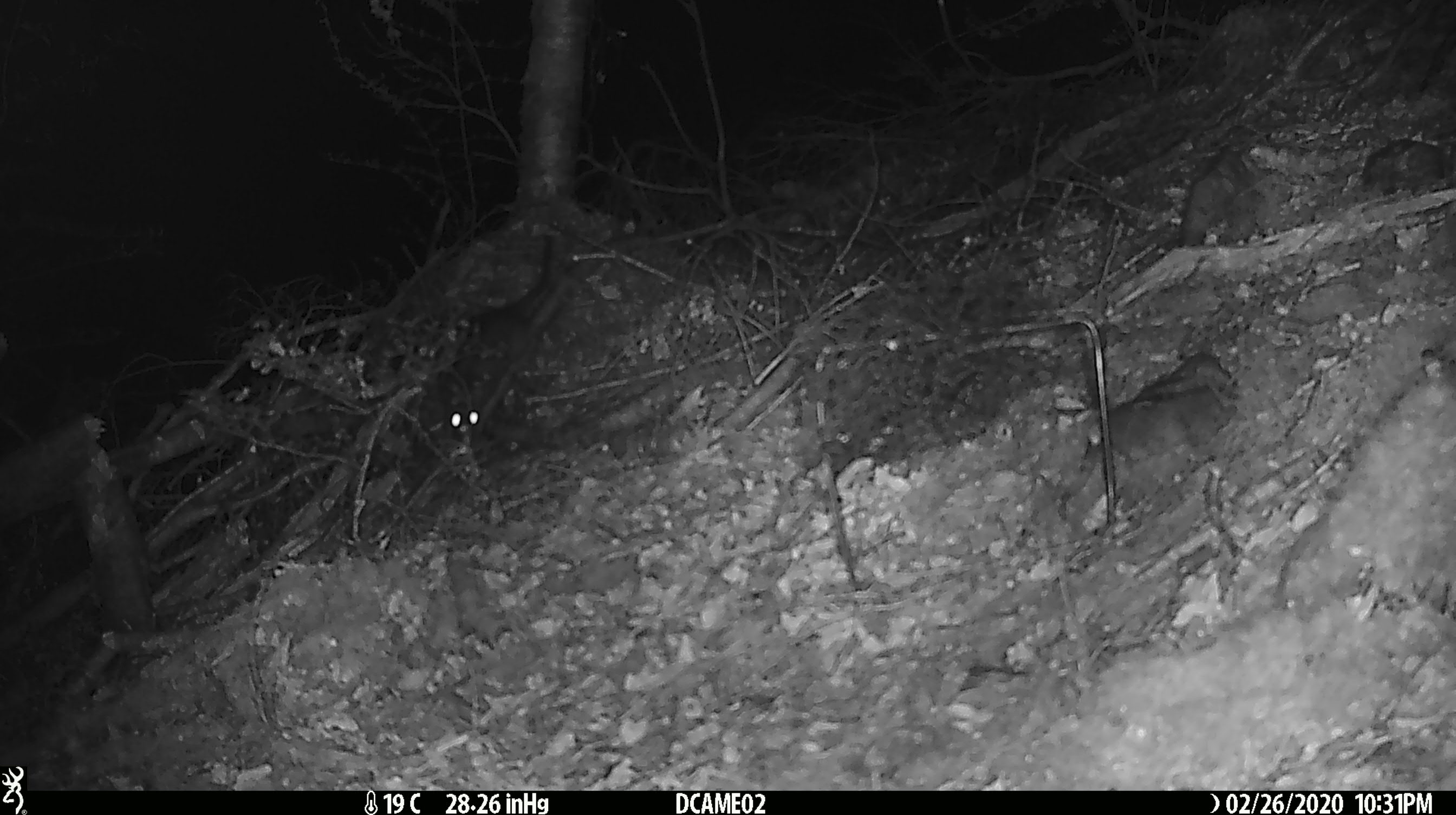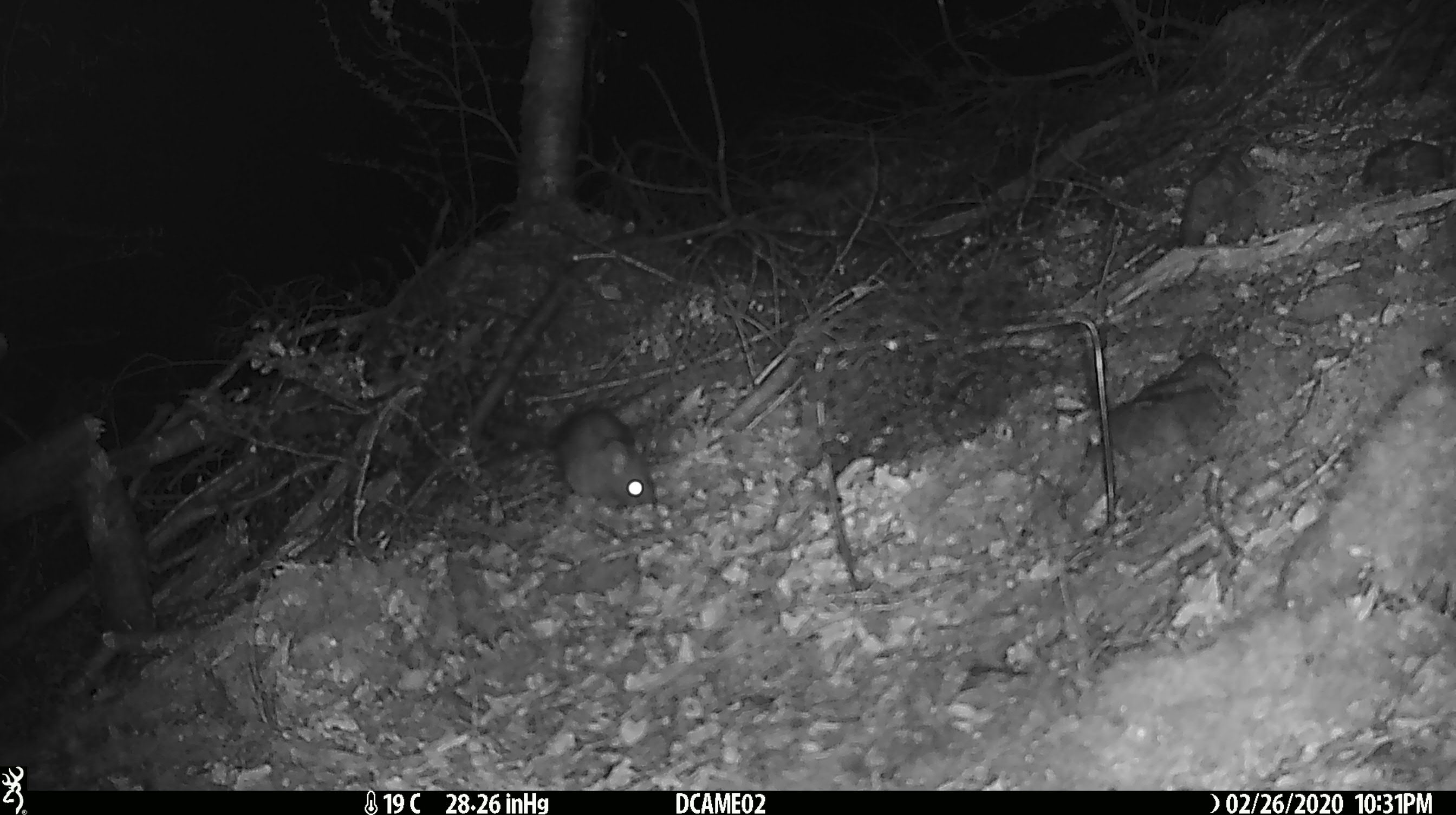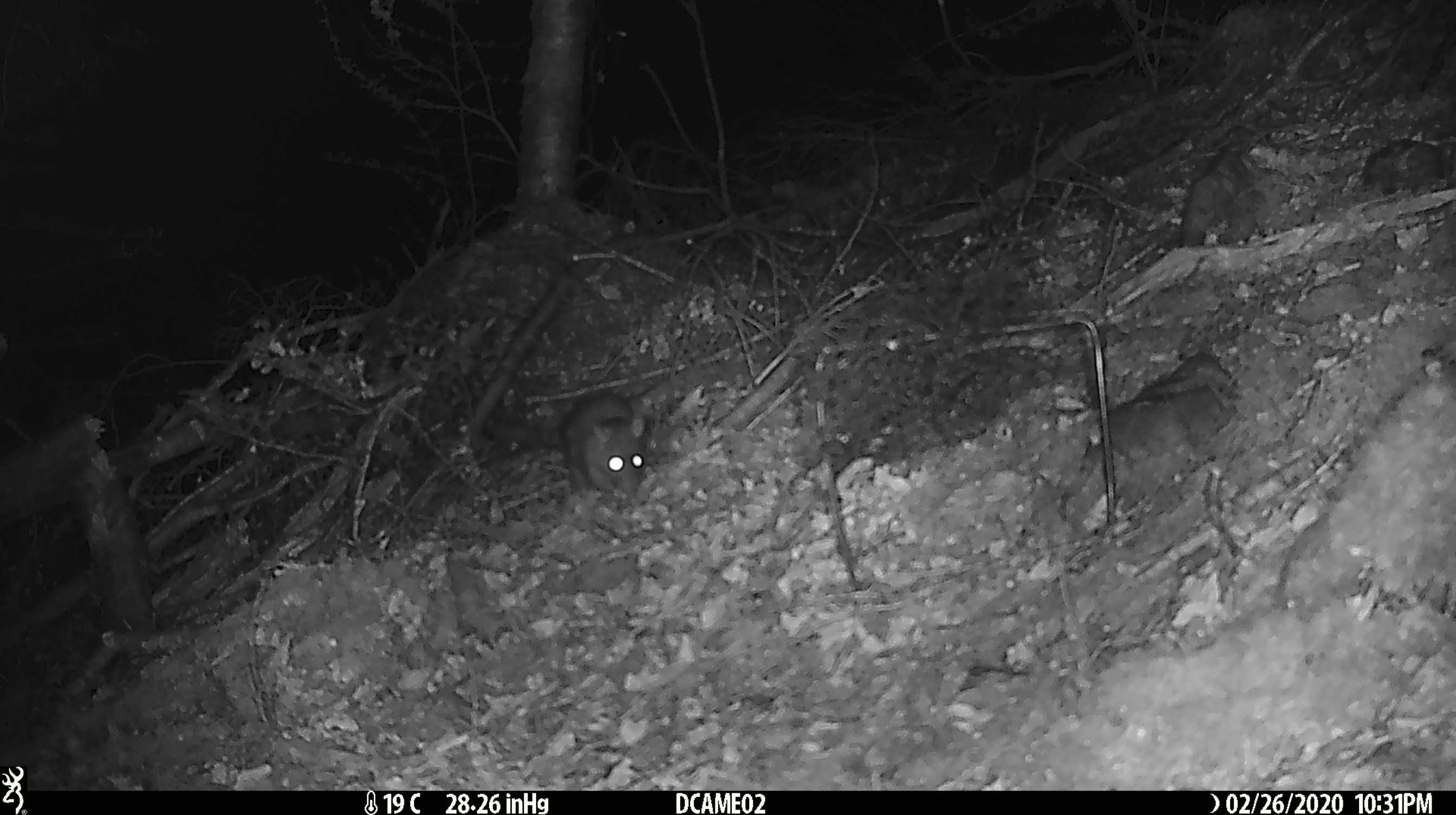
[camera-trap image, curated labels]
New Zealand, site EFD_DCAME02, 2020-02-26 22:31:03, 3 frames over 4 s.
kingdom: Animalia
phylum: Chordata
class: Mammalia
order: Rodentia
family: Muridae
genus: Rattus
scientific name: Rattus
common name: rat